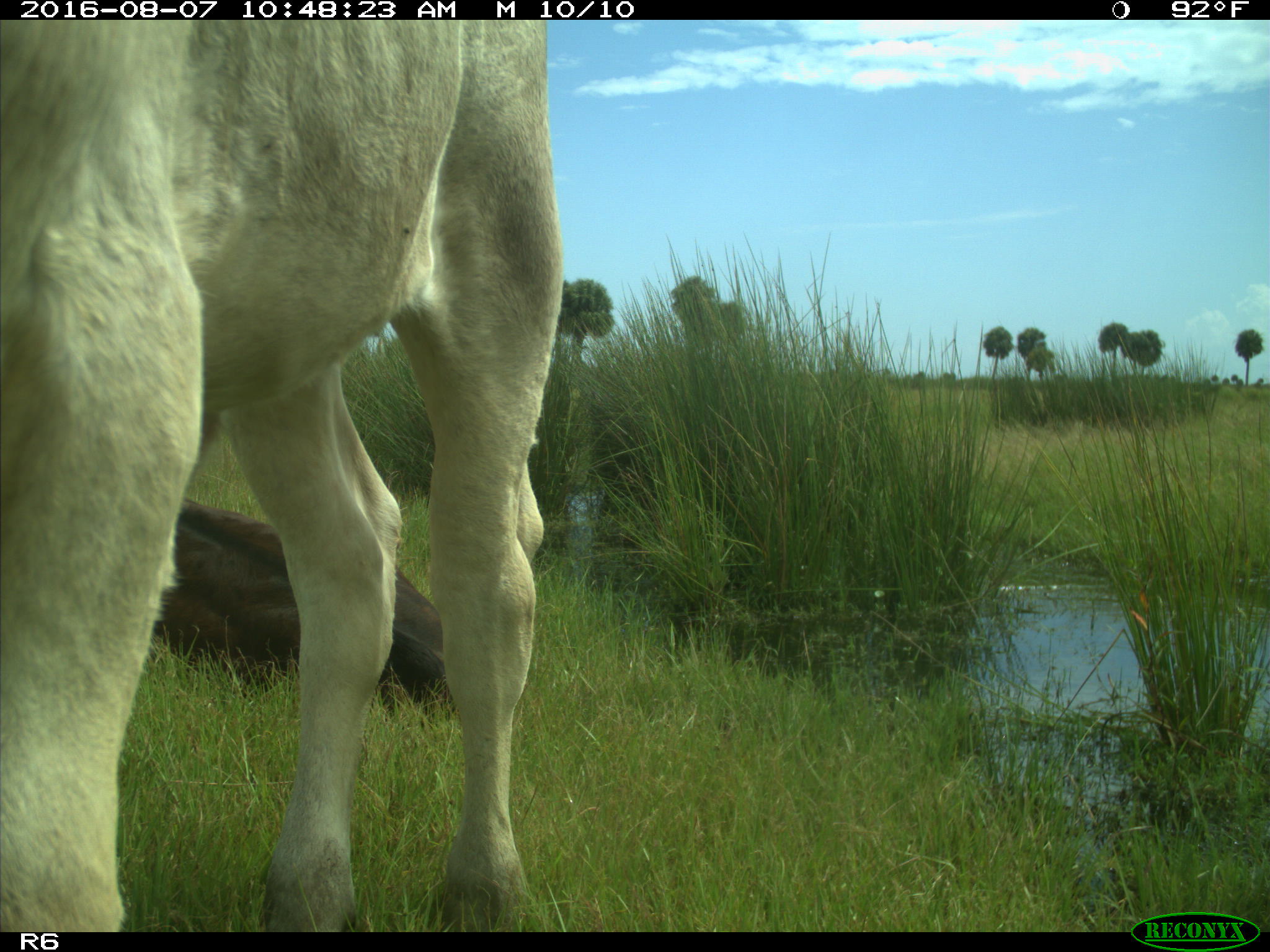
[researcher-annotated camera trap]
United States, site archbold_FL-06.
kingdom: Animalia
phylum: Chordata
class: Mammalia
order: Artiodactyla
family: Bovidae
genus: Bos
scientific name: Bos taurus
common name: domestic cow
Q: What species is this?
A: Bos taurus (domestic cow).